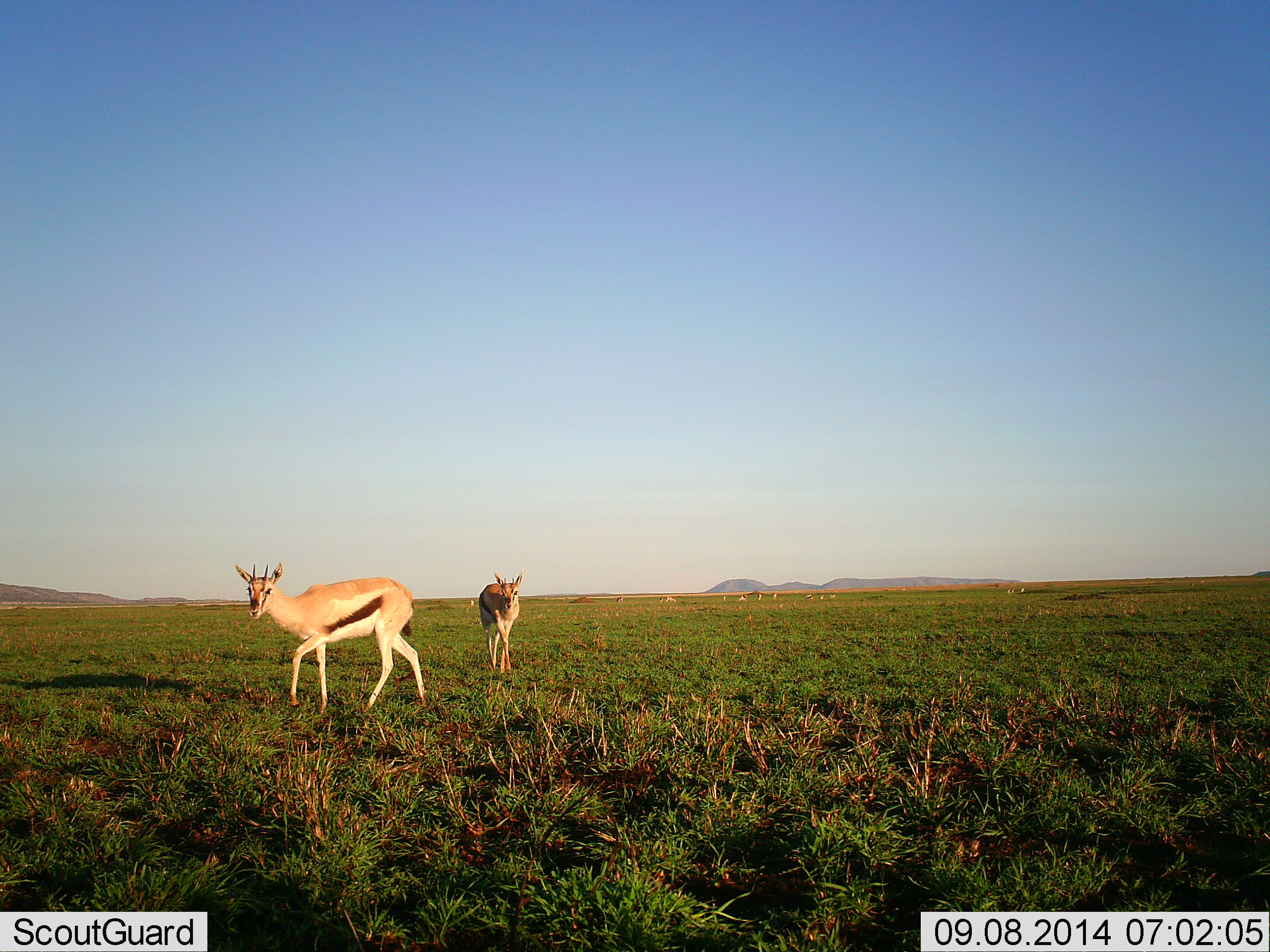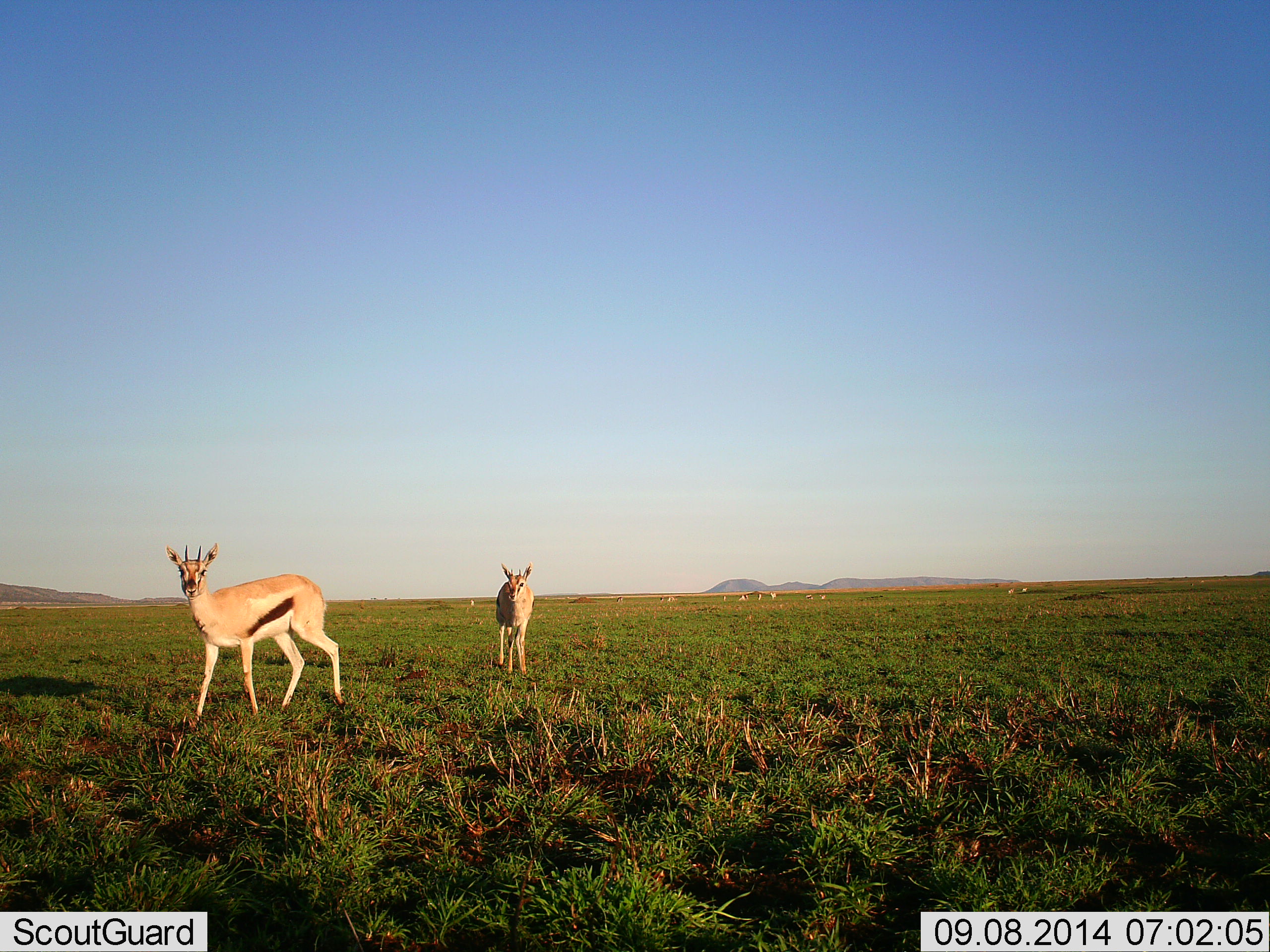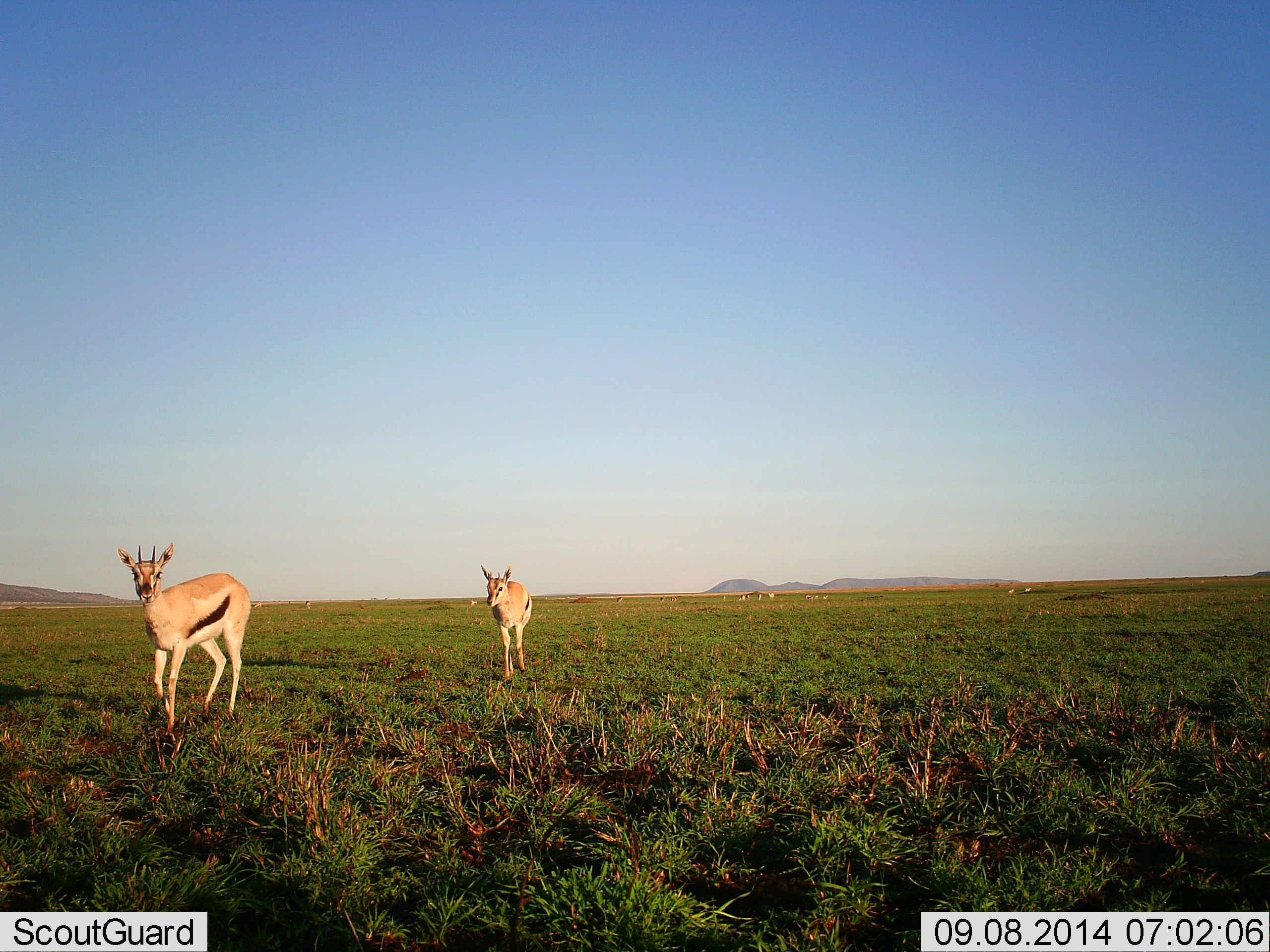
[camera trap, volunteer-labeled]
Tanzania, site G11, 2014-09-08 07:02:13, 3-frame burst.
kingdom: Animalia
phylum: Chordata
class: Mammalia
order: Artiodactyla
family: Bovidae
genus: Eudorcas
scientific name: Eudorcas thomsonii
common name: thomson's gazelle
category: gazellethomsons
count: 2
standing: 10%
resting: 0%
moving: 100%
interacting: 0%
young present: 0%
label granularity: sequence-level